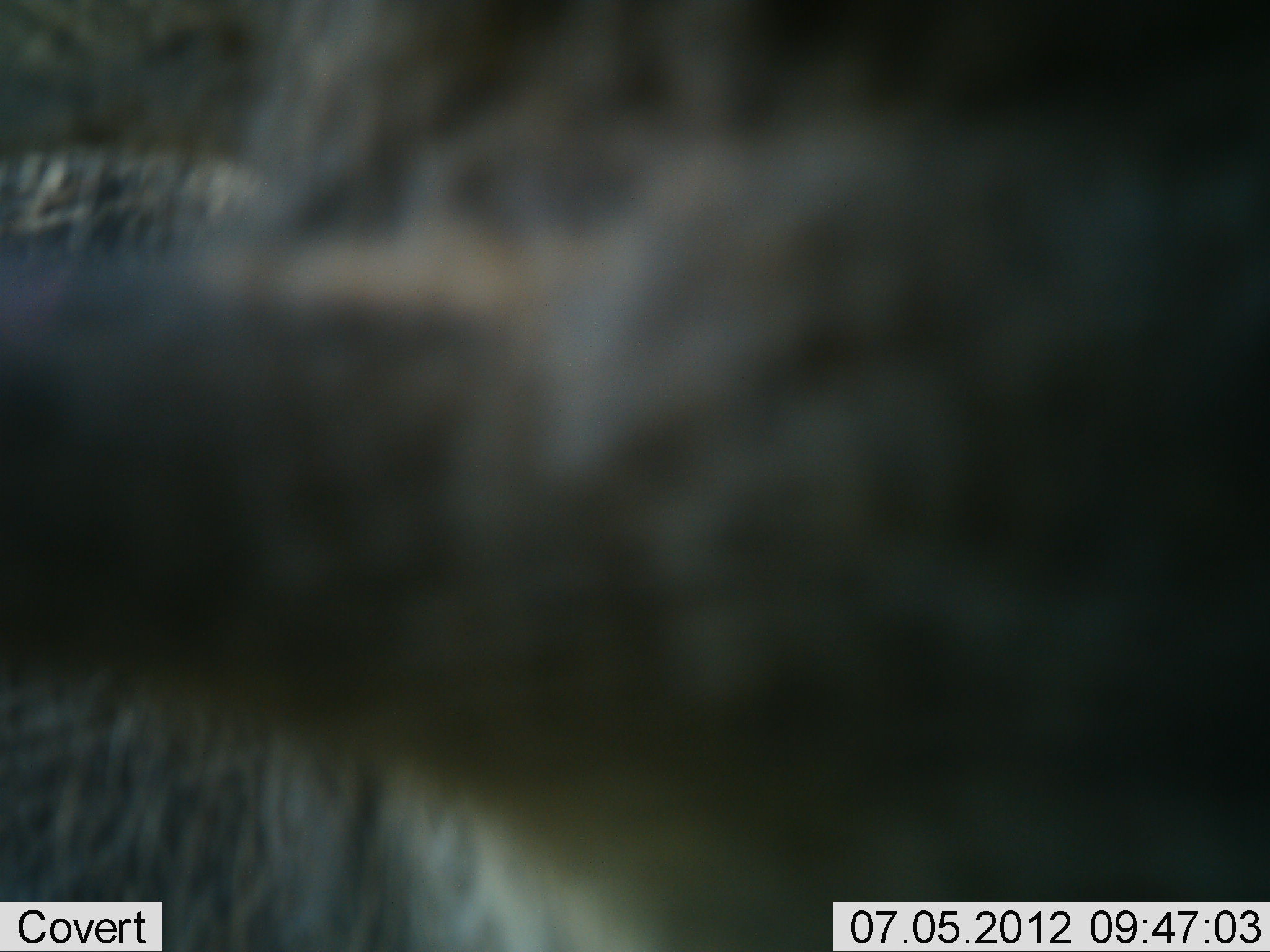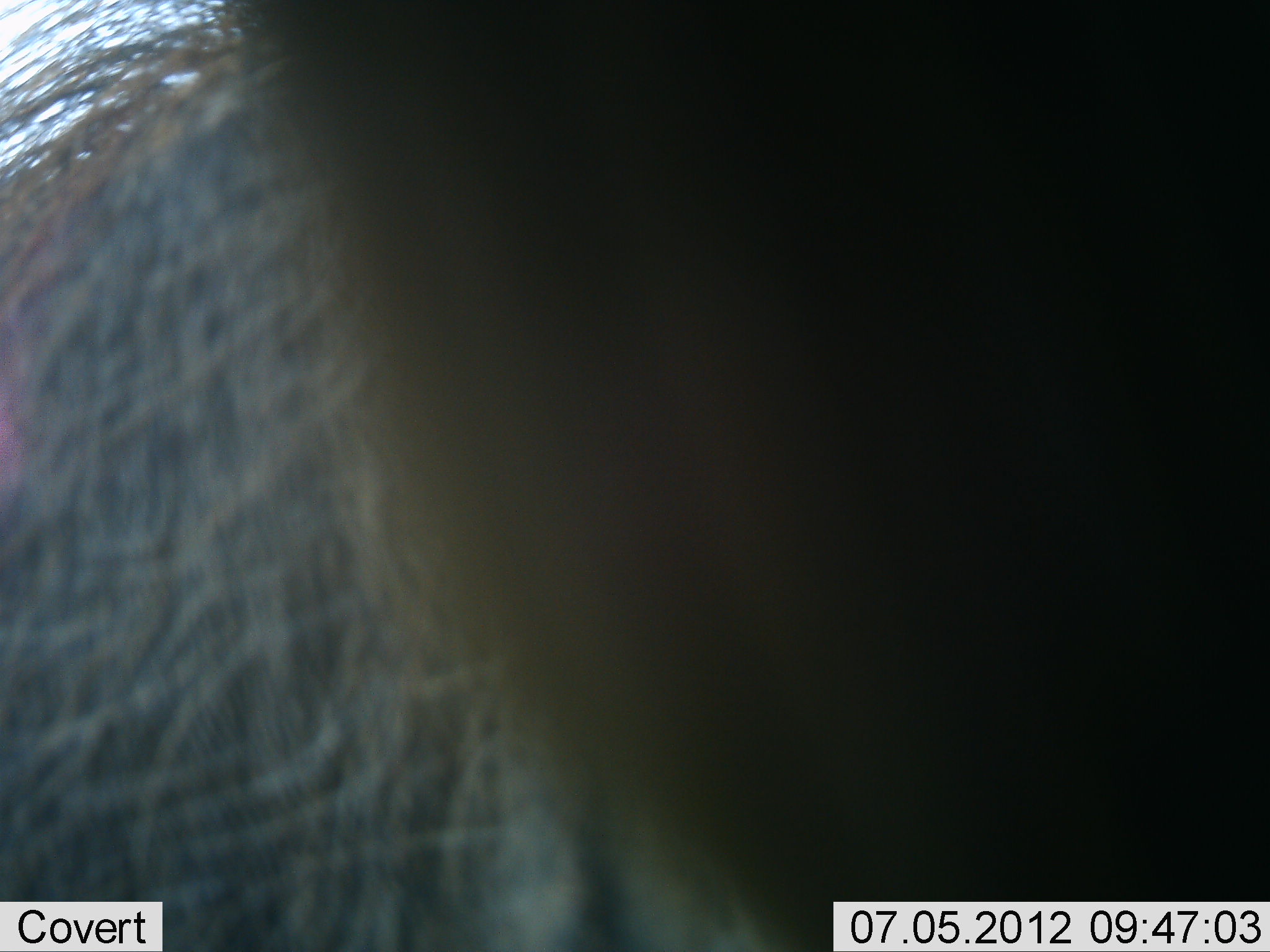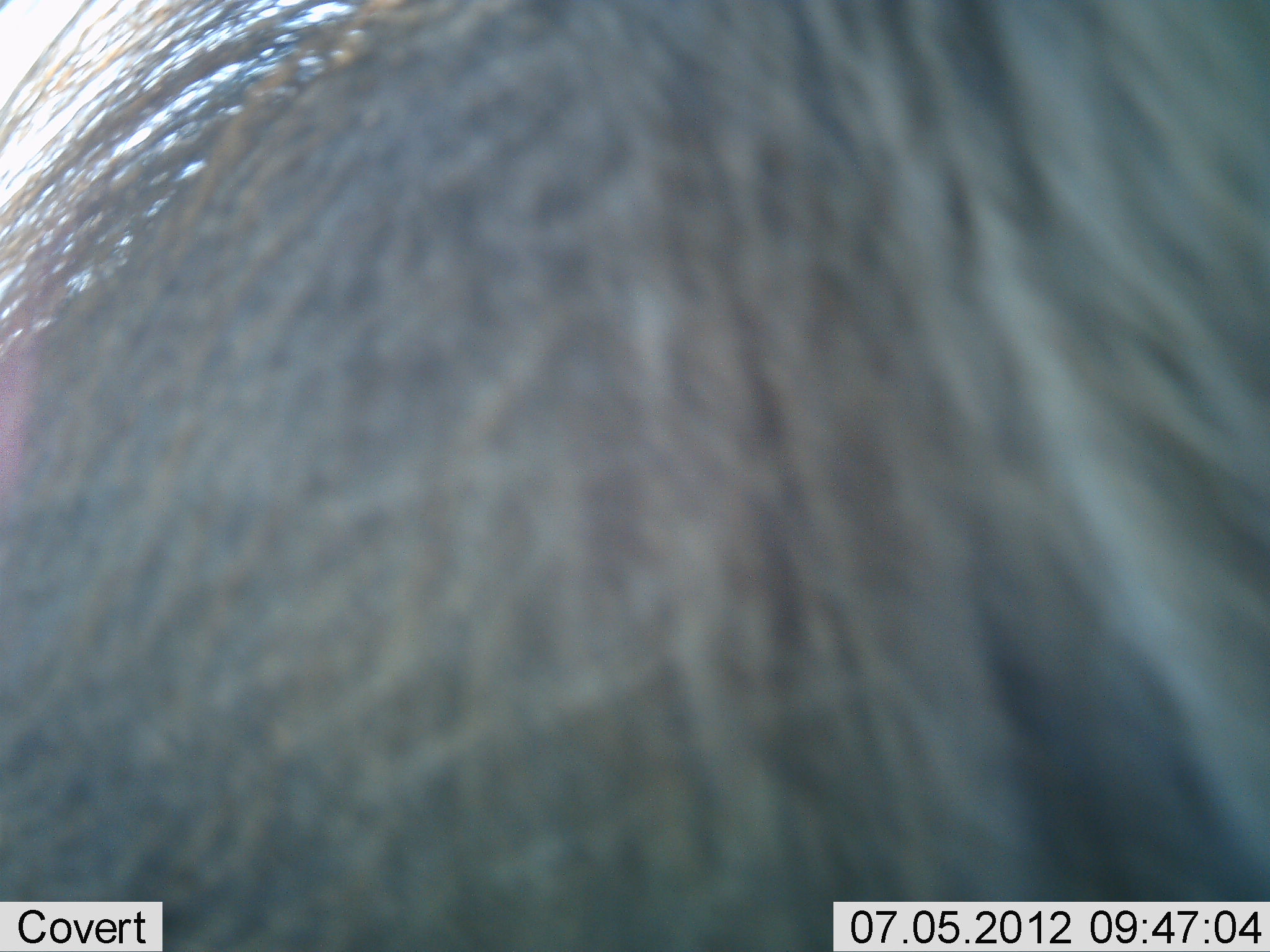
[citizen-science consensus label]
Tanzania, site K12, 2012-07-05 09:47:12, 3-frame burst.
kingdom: Animalia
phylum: Chordata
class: Mammalia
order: Artiodactyla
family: Suidae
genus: Phacochoerus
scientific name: Phacochoerus africanus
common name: warthog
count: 1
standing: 88%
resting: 0%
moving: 12%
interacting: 0%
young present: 0%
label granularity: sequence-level